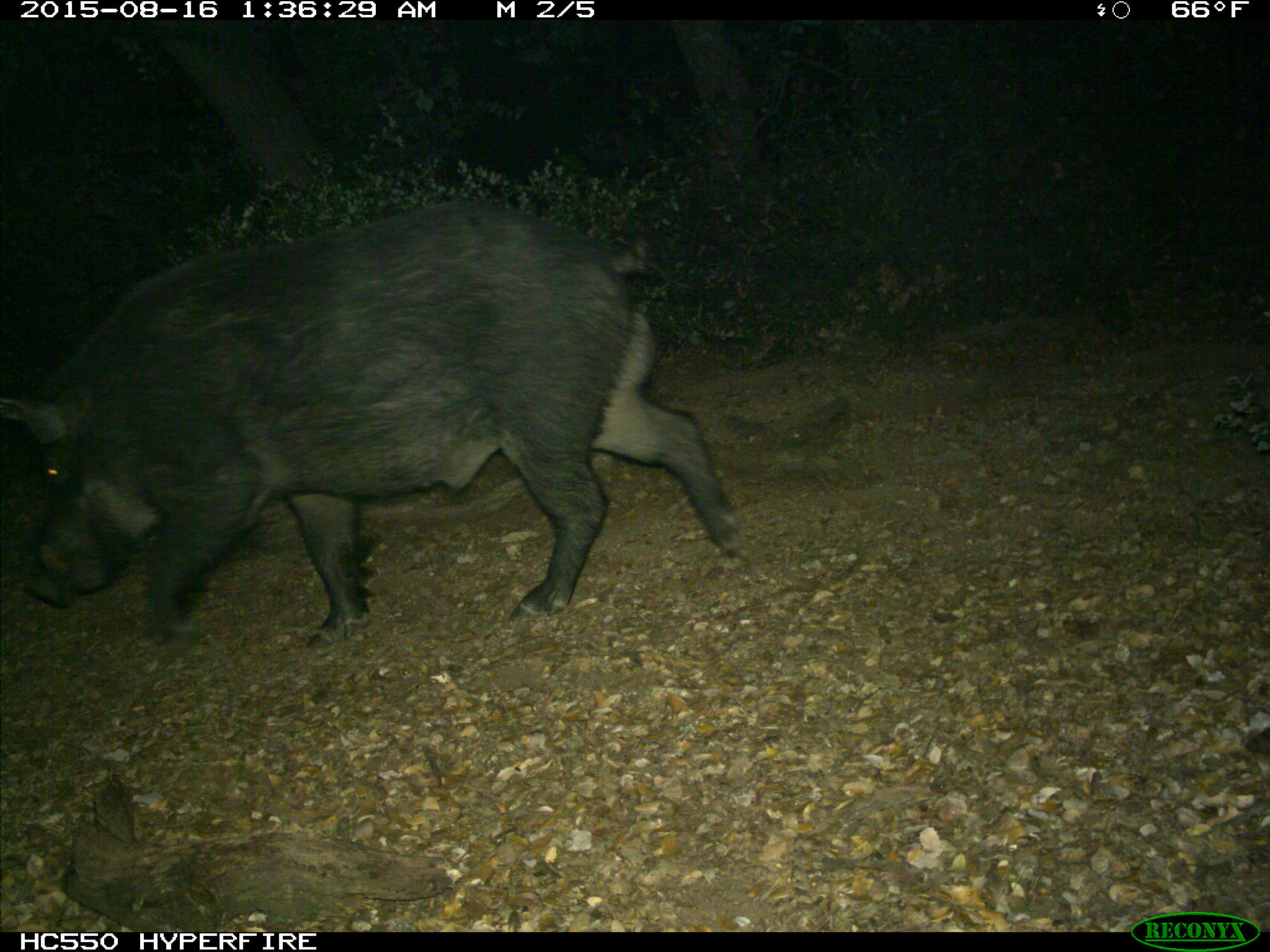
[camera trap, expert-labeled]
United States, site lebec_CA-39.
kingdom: Animalia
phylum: Chordata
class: Mammalia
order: Artiodactyla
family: Suidae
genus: Sus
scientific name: Sus scrofa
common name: wild boar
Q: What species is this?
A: Sus scrofa (wild boar).